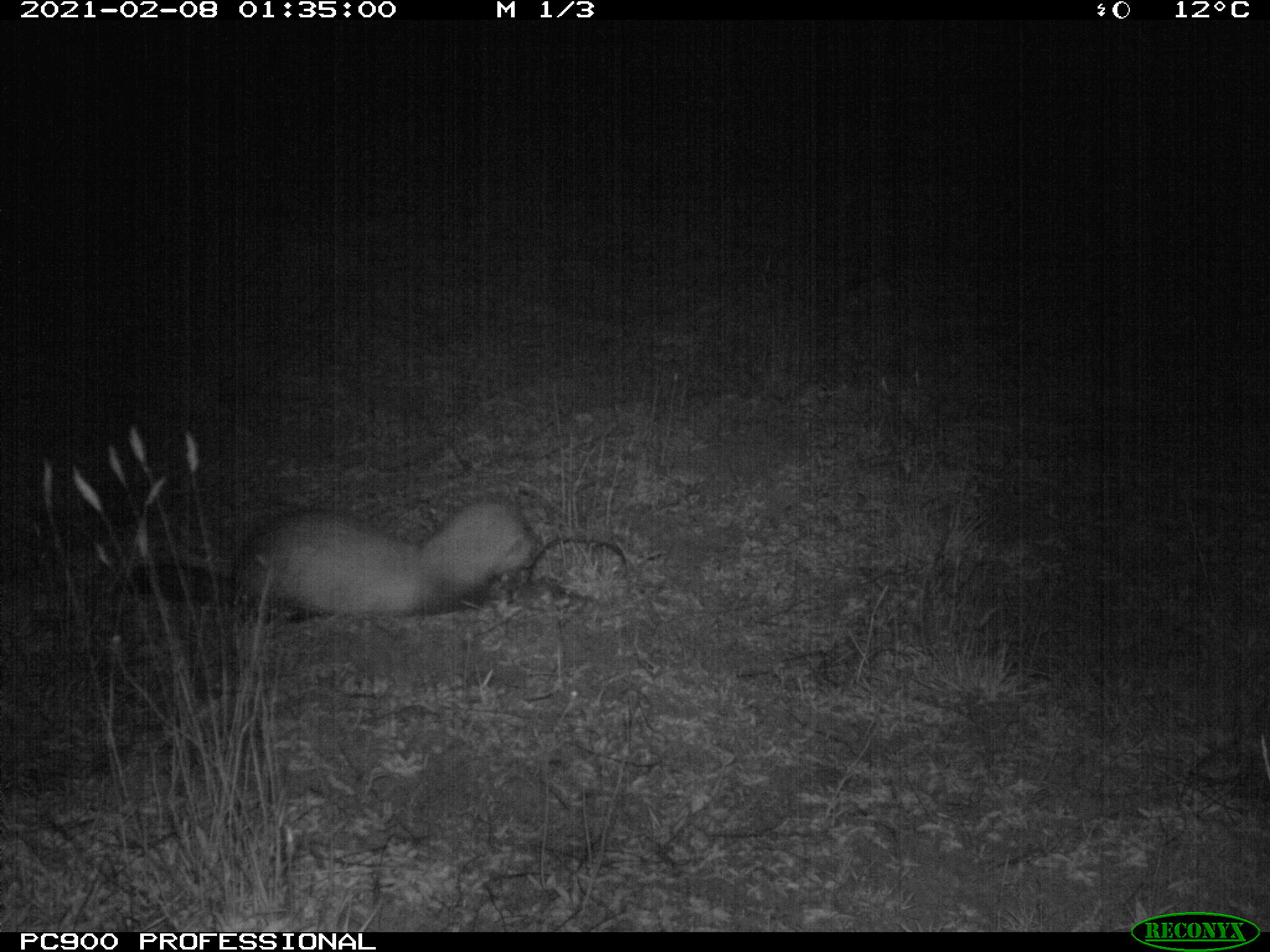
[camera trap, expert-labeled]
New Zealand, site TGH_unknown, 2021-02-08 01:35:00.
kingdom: Animalia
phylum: Chordata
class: Mammalia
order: Carnivora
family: Mustelidae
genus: Mustela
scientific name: Mustela furo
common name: ferret